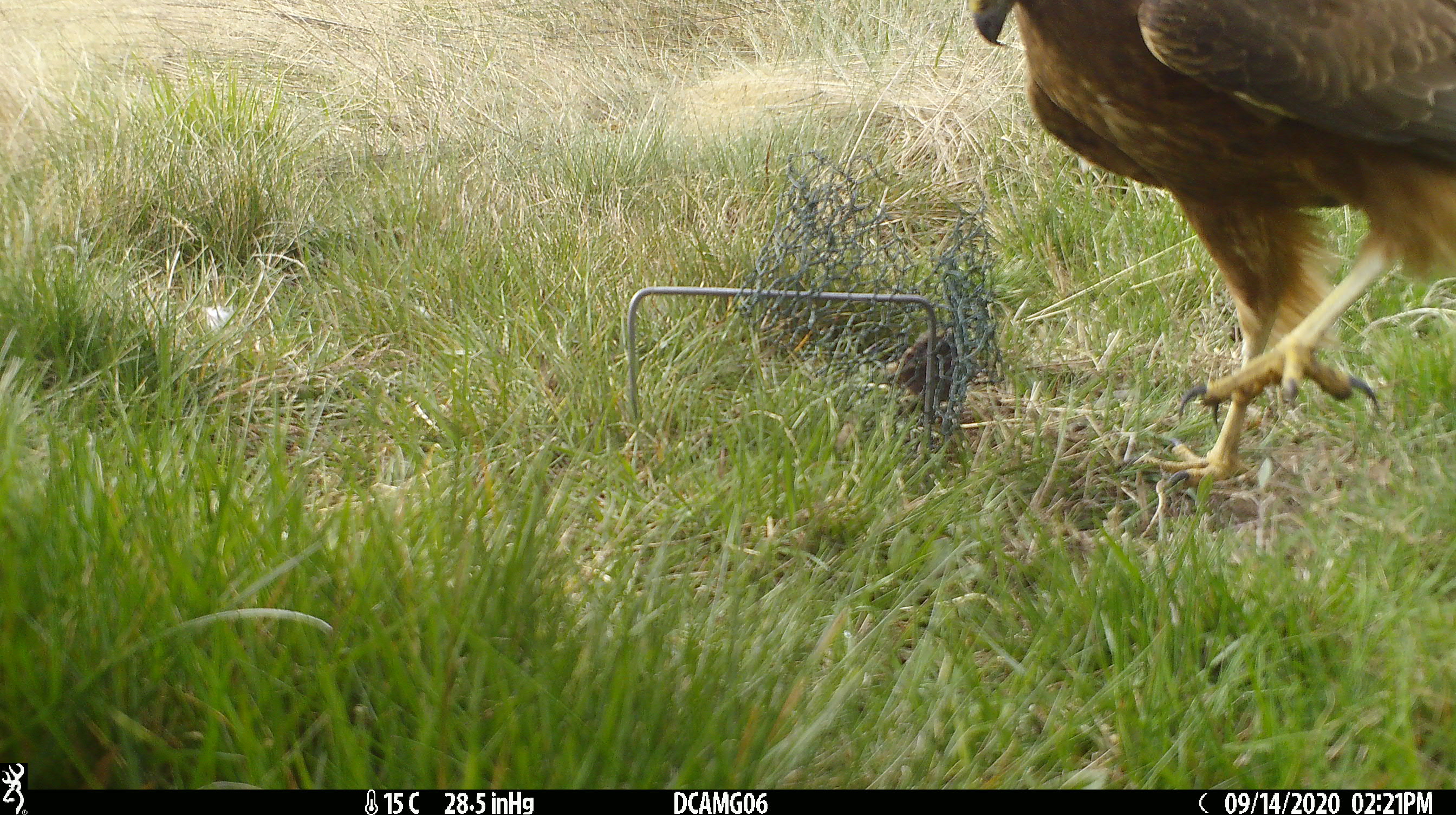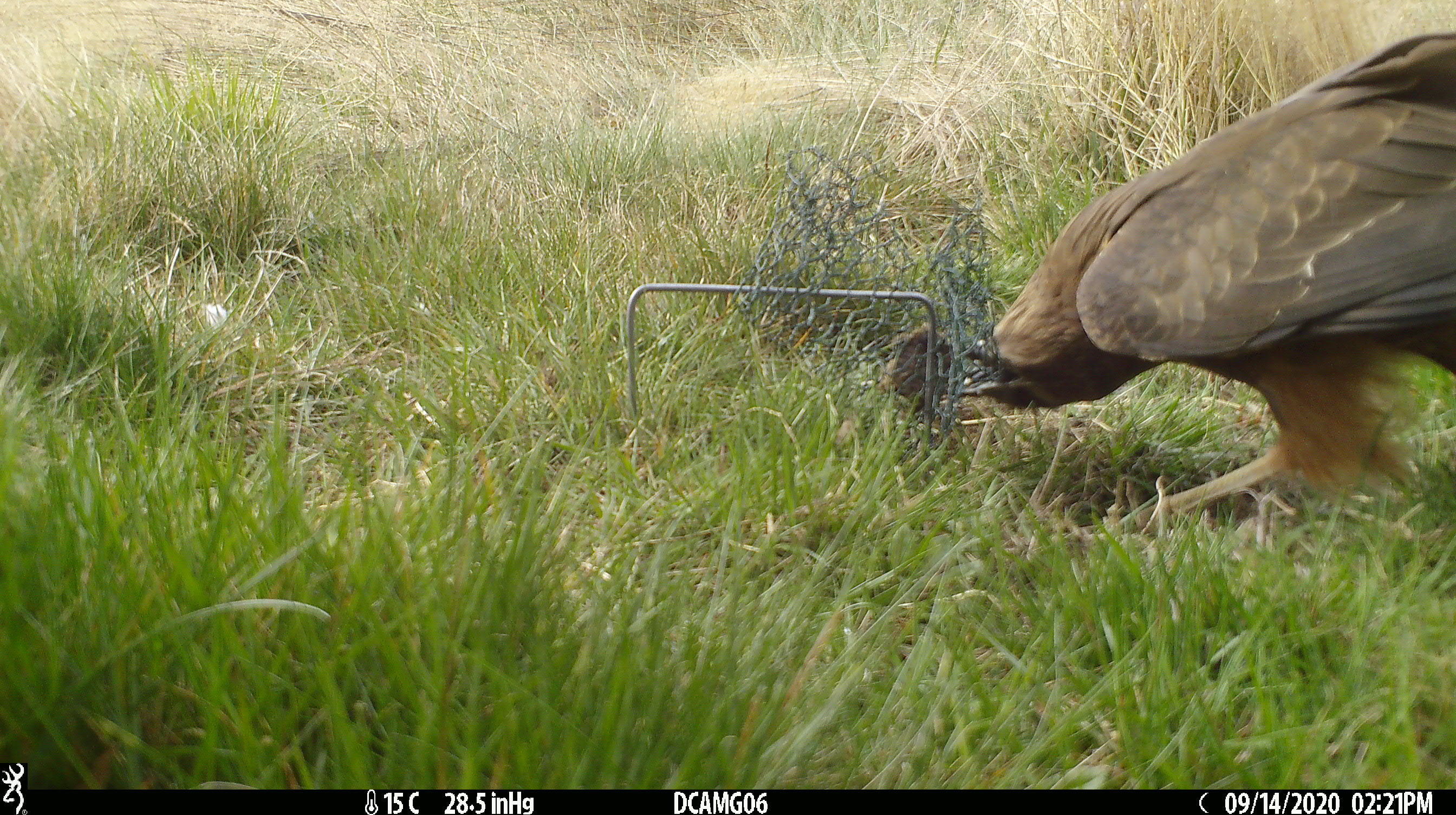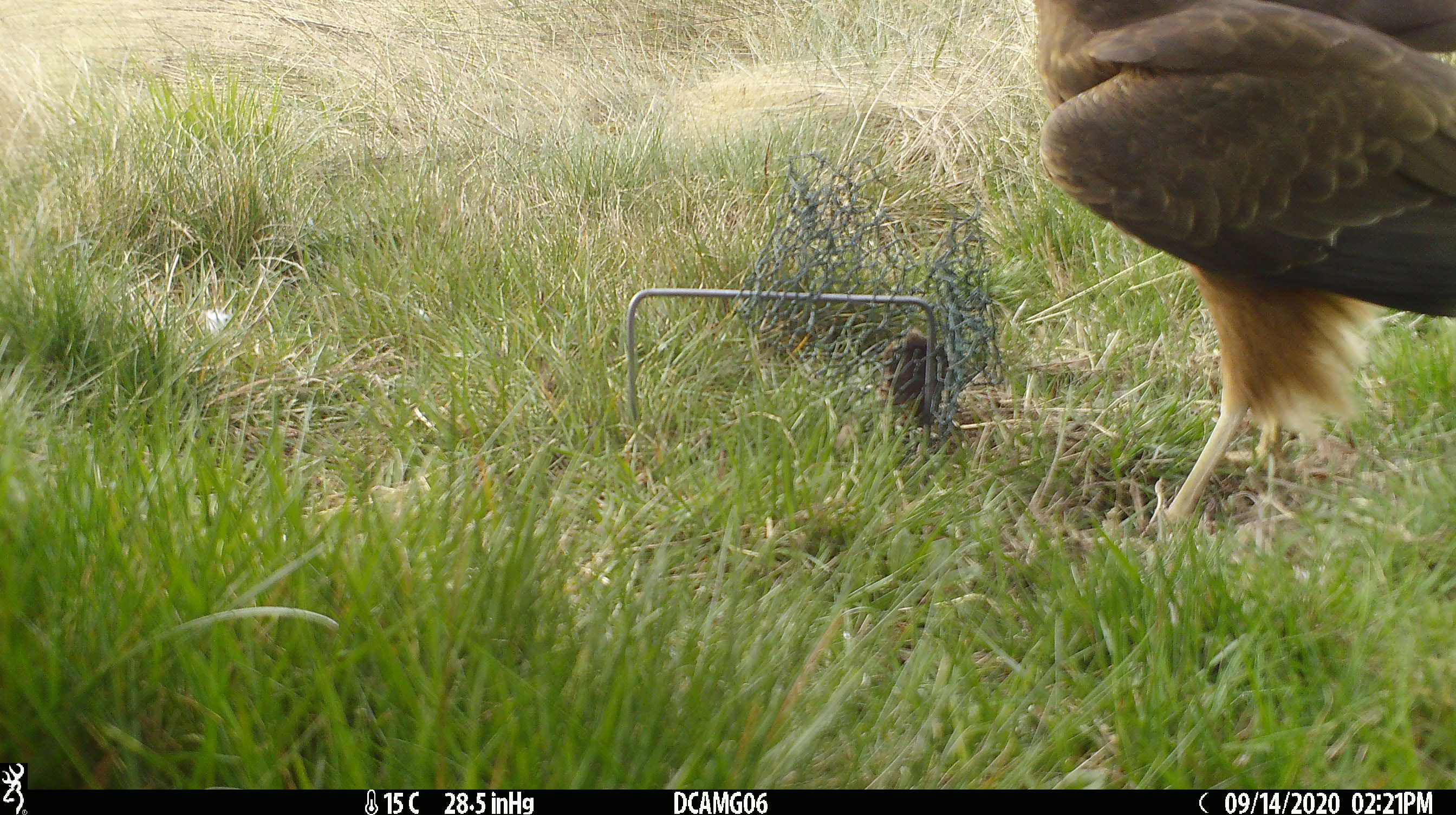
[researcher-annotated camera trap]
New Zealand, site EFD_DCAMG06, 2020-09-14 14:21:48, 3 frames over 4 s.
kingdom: Animalia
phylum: Chordata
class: Aves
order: Accipitriformes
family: Accipitridae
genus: Circus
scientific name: Circus approximans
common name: swamp harrier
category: harrier